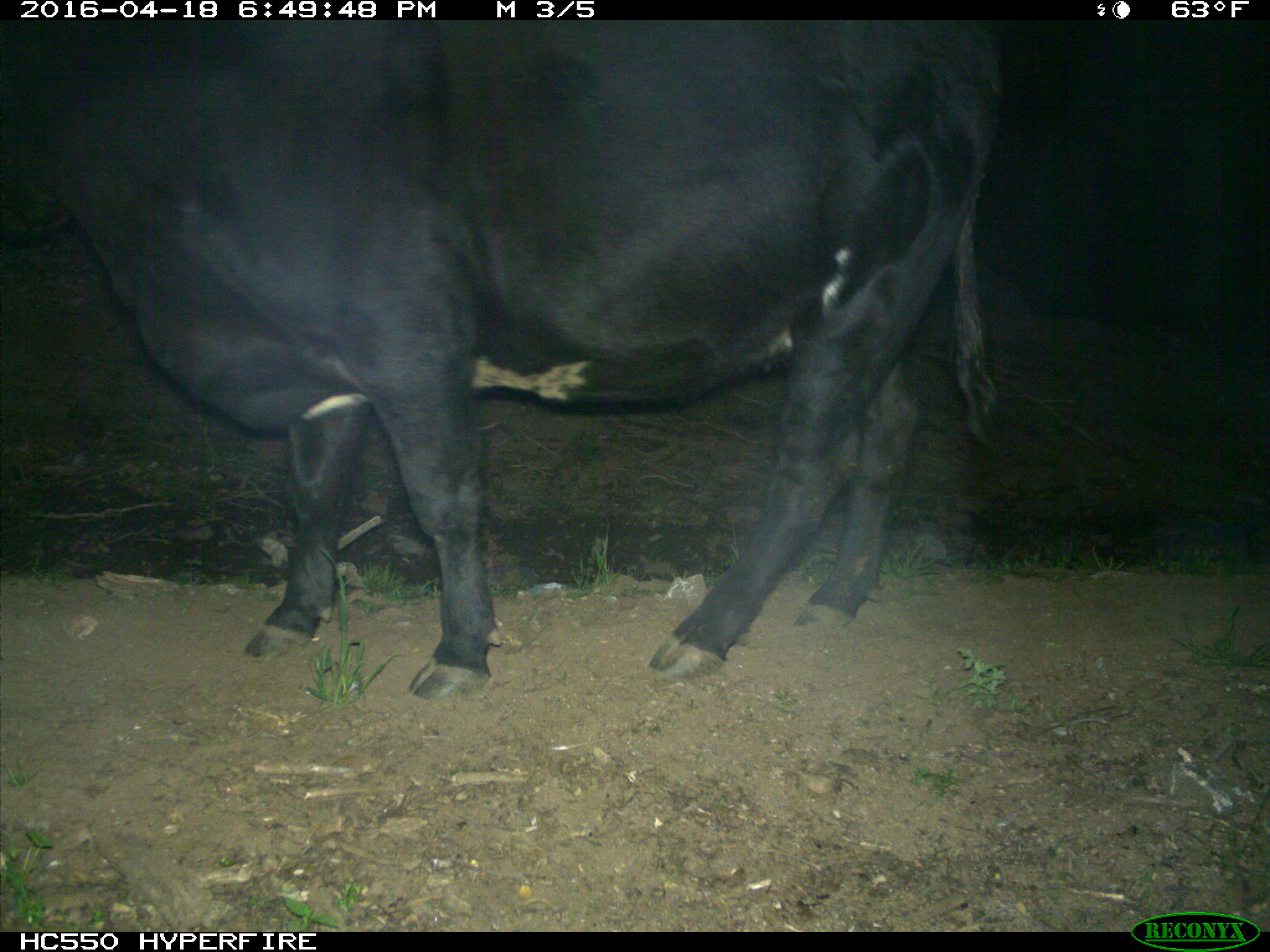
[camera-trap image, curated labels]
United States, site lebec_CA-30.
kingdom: Animalia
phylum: Chordata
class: Mammalia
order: Artiodactyla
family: Bovidae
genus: Bos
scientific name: Bos taurus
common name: domestic cow